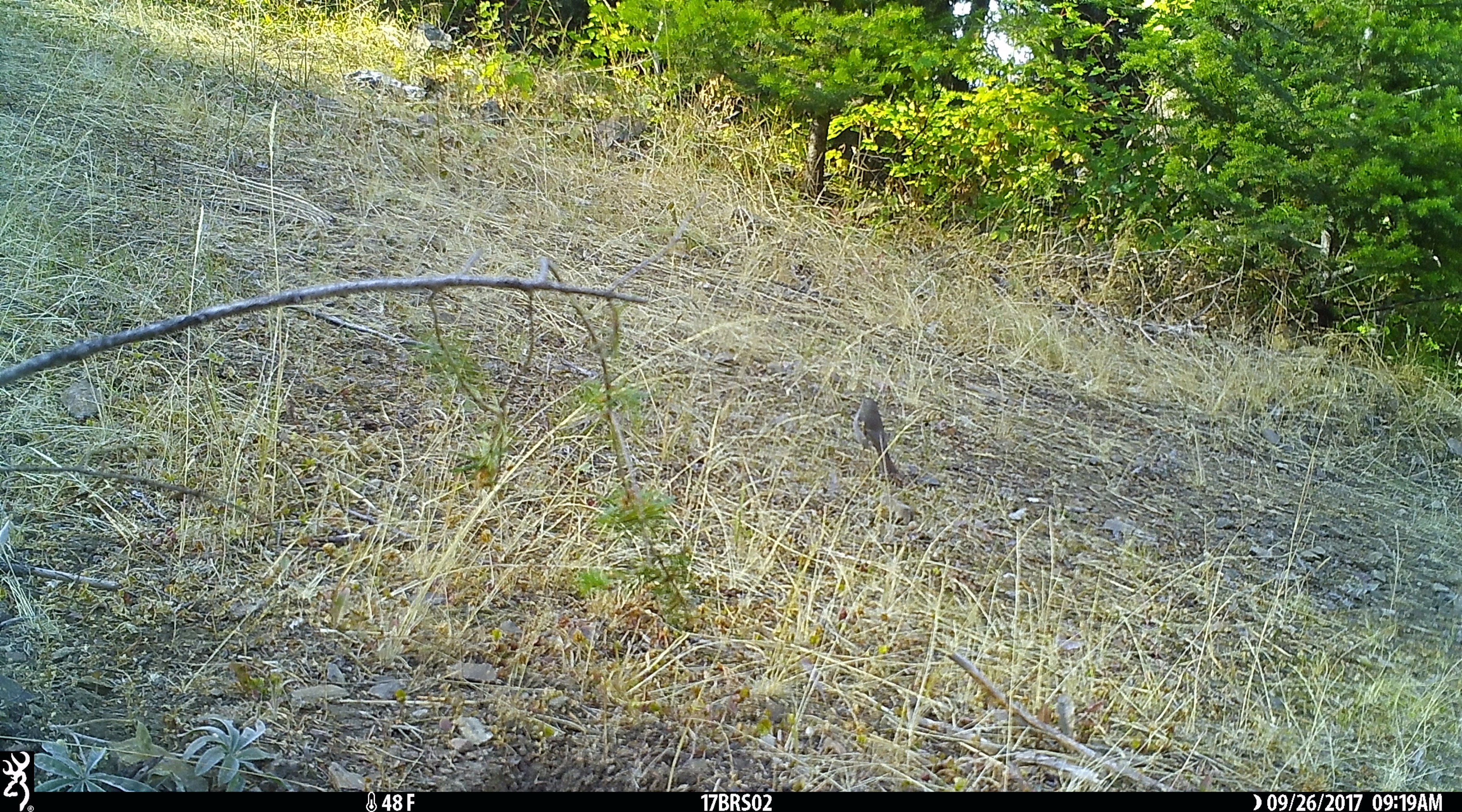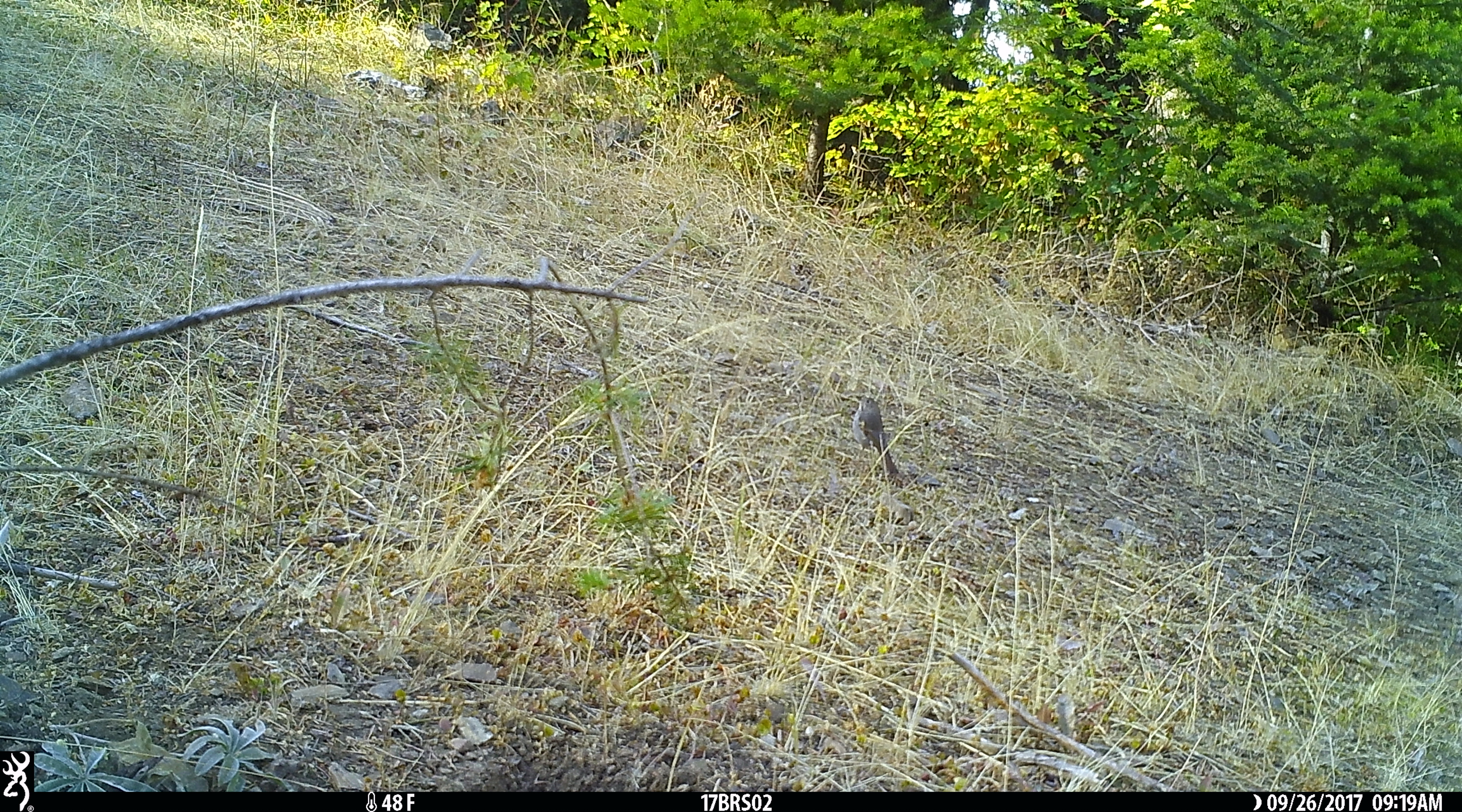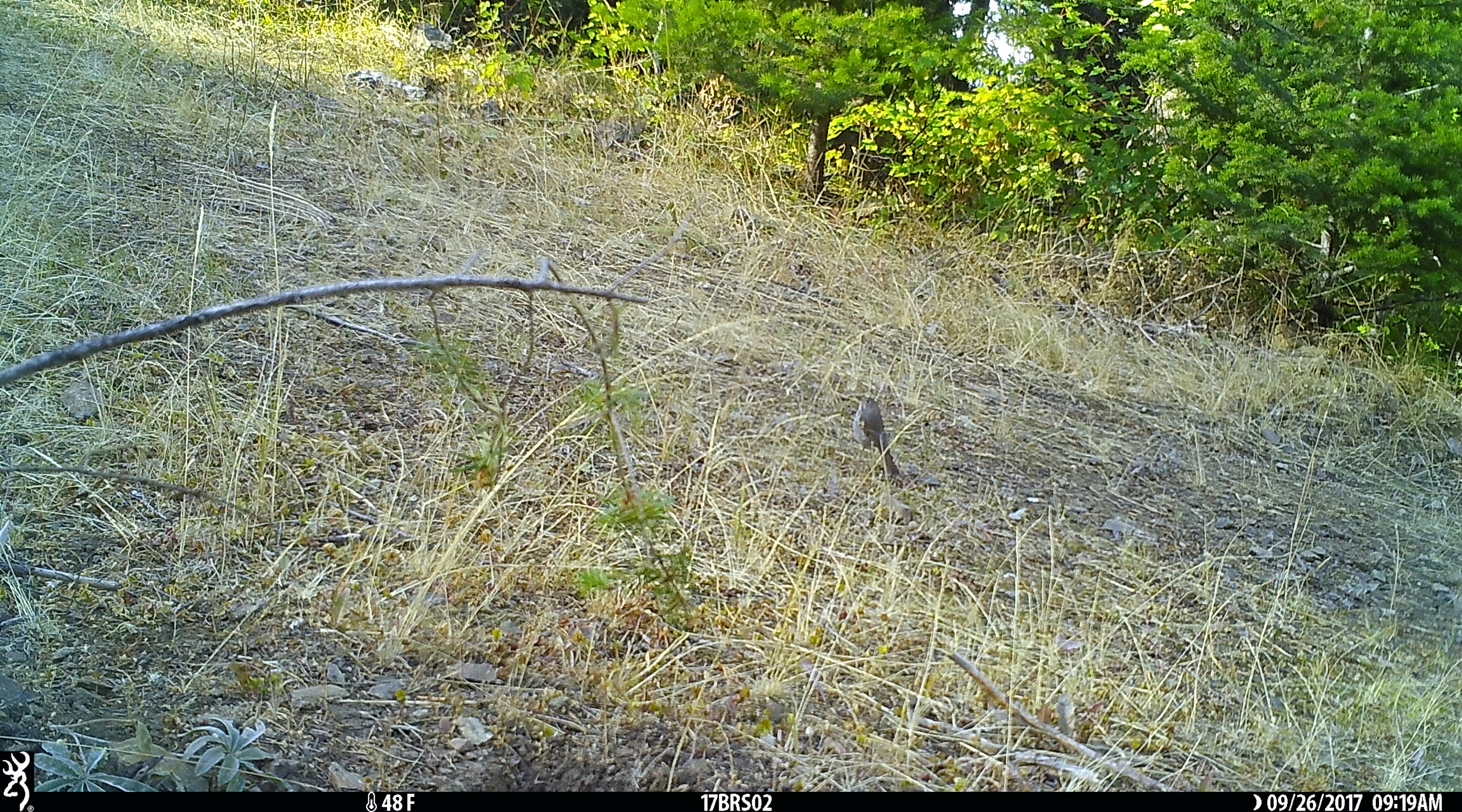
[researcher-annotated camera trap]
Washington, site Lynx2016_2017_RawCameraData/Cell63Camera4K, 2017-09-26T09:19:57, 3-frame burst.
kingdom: Animalia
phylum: Chordata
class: Aves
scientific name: Aves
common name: birds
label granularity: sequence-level